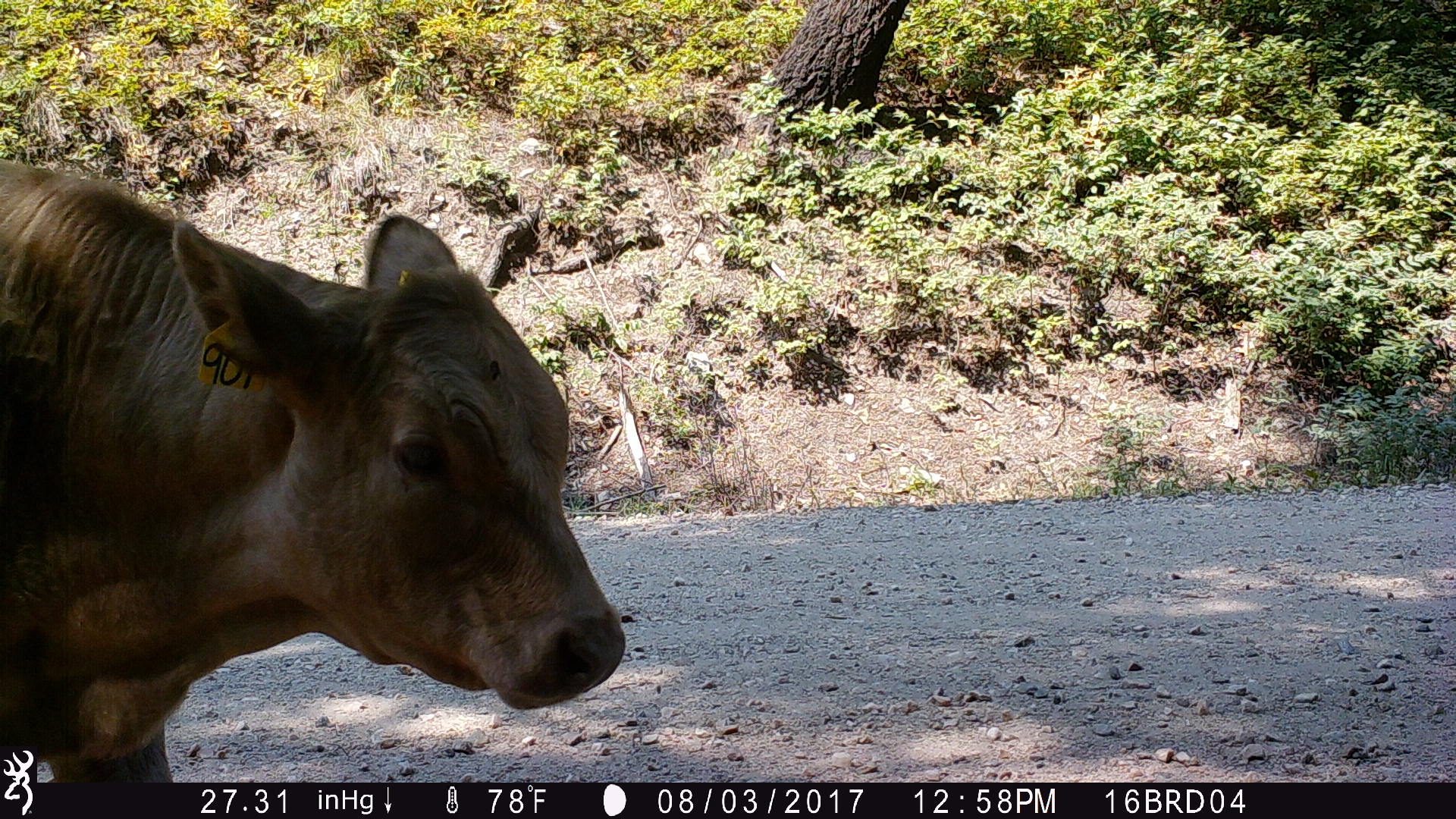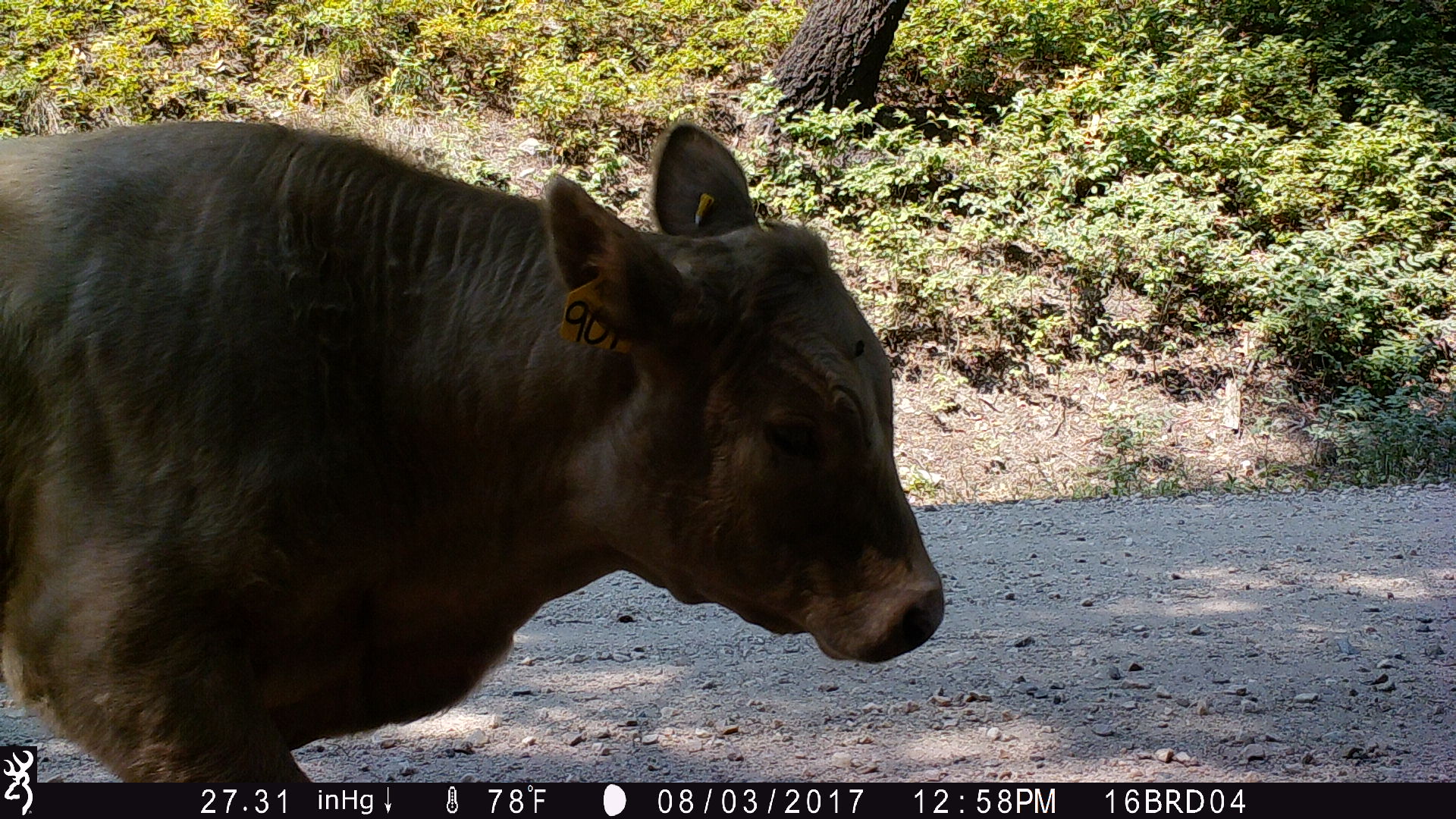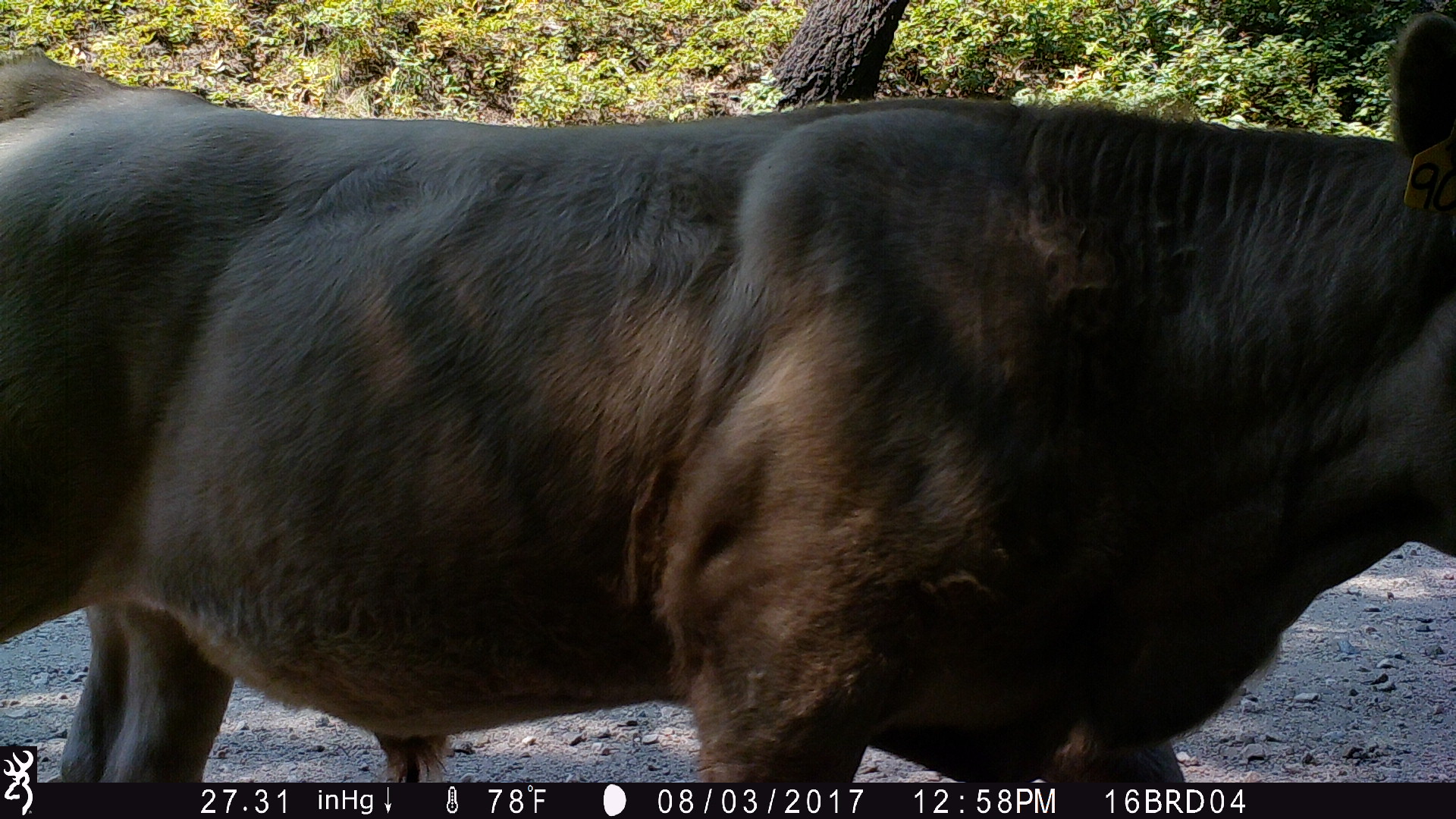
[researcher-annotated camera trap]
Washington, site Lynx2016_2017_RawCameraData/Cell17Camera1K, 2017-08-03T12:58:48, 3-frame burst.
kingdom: Animalia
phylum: Chordata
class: Mammalia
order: Artiodactyla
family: Bovidae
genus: Bos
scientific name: Bos taurus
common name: domestic cattle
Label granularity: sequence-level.